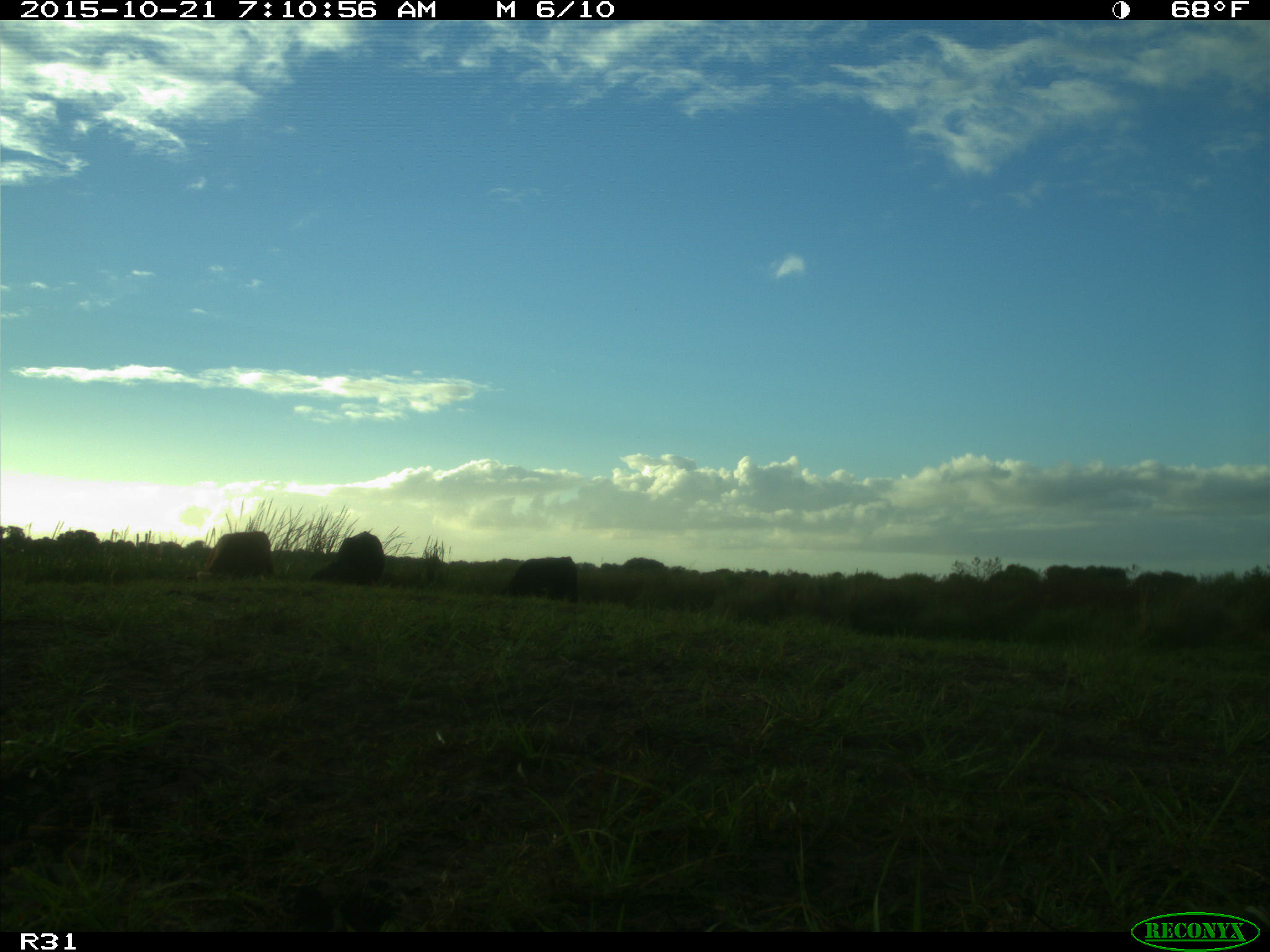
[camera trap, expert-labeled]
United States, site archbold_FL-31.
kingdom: Animalia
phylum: Chordata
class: Mammalia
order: Artiodactyla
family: Bovidae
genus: Bos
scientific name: Bos taurus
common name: domestic cow